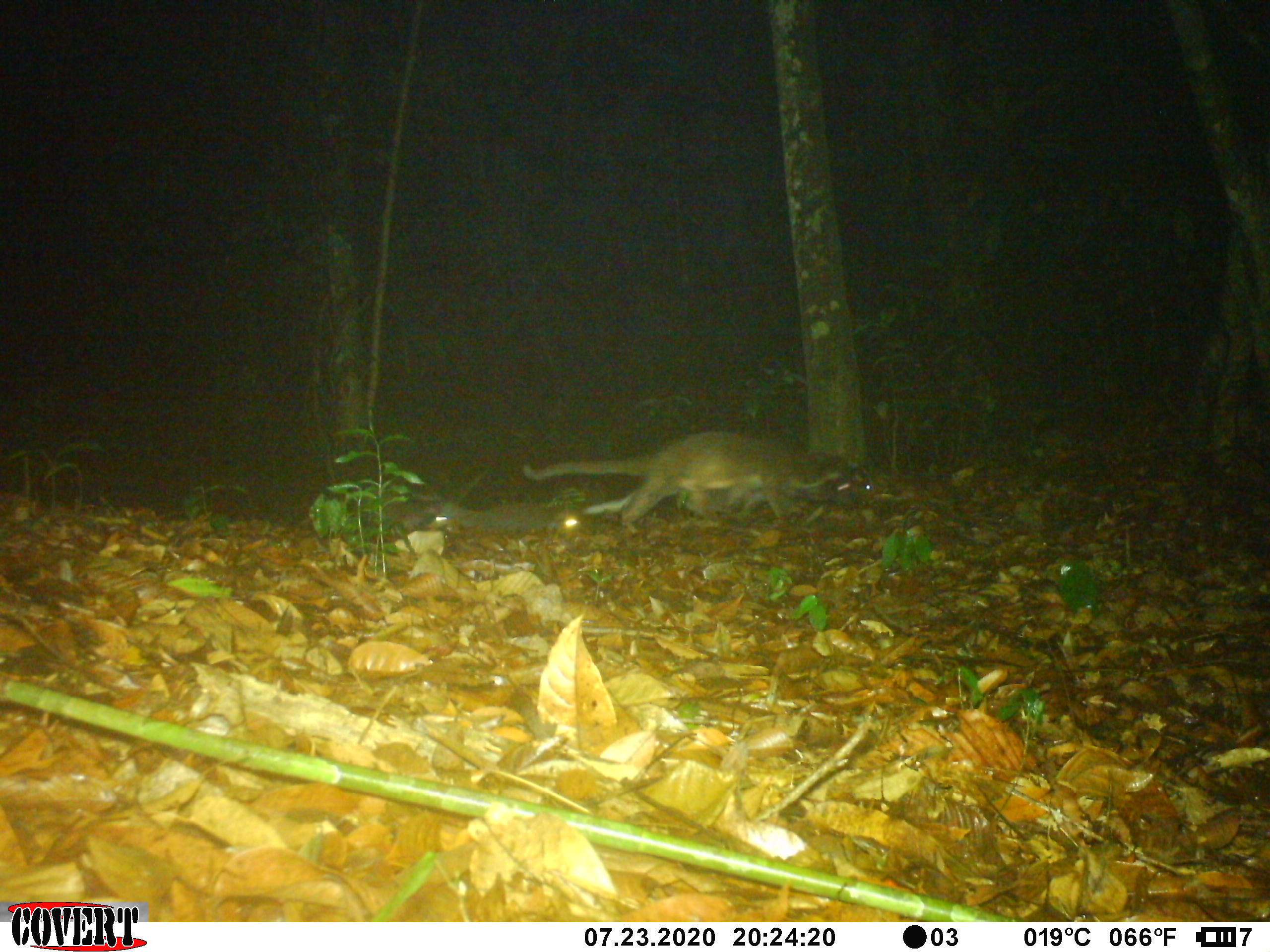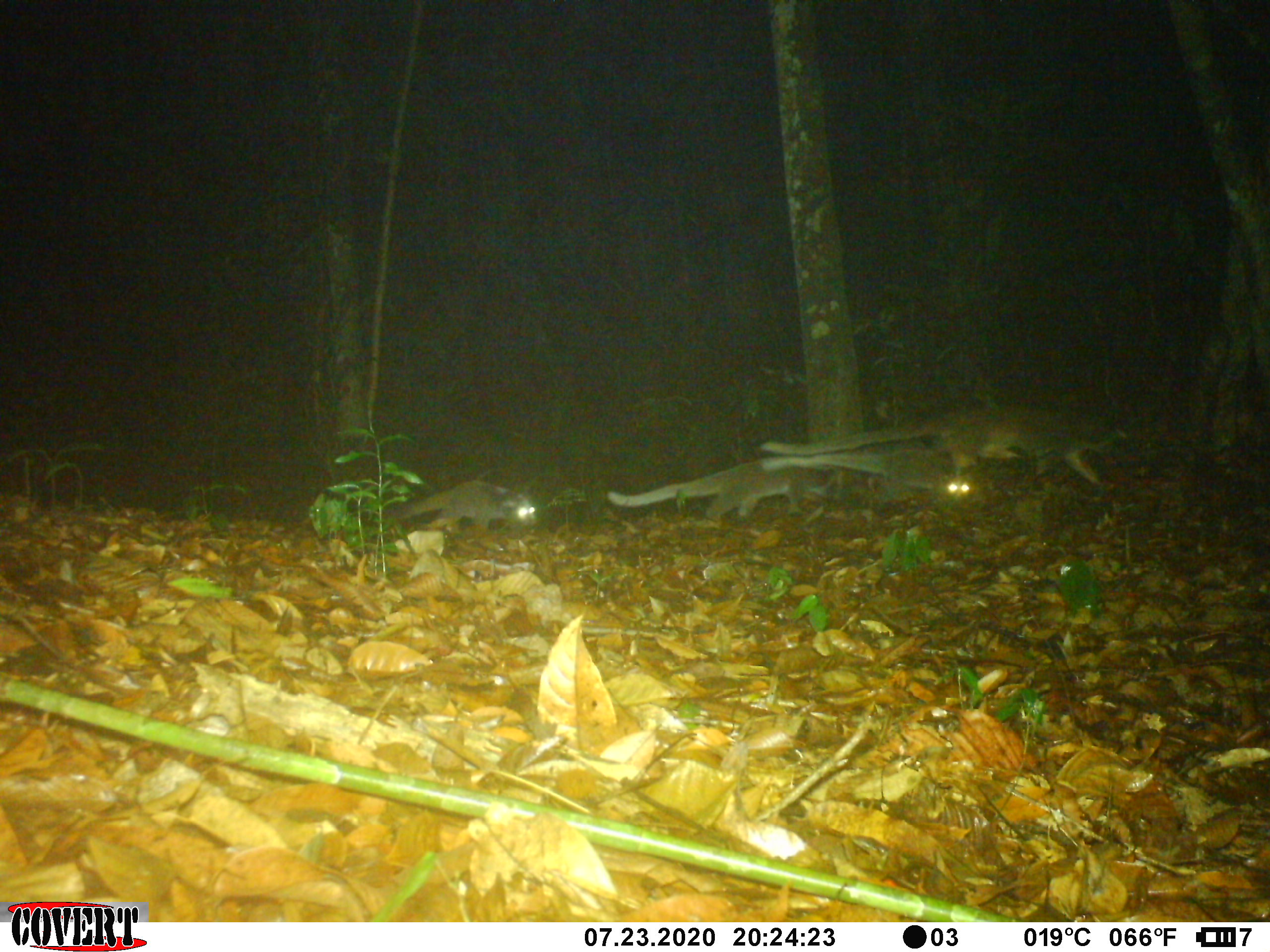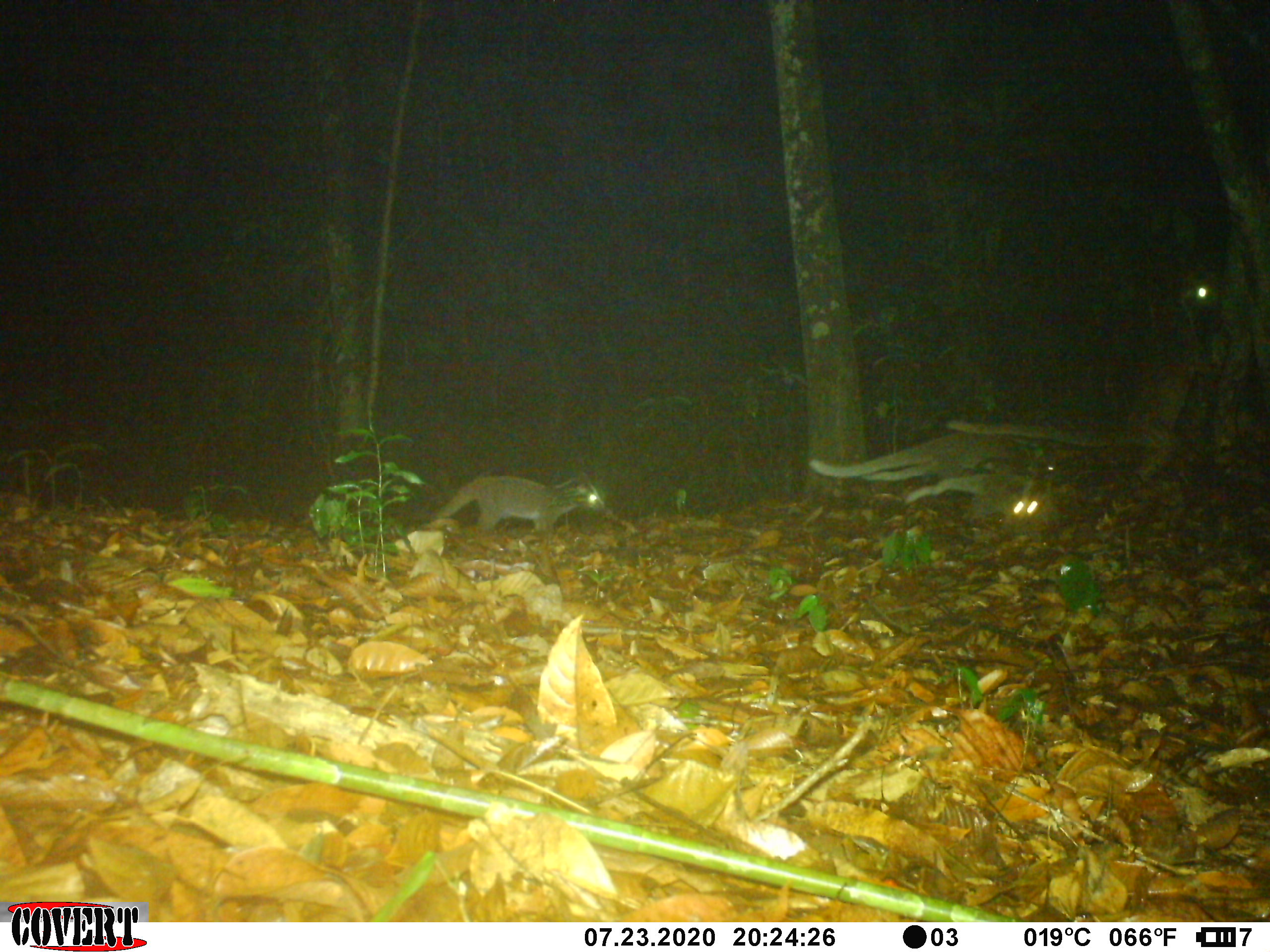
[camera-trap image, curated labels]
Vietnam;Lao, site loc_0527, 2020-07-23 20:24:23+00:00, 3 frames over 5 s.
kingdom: Animalia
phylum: Chordata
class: Mammalia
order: Carnivora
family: Viverridae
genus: Paguma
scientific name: Paguma larvata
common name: masked palm civet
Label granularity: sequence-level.